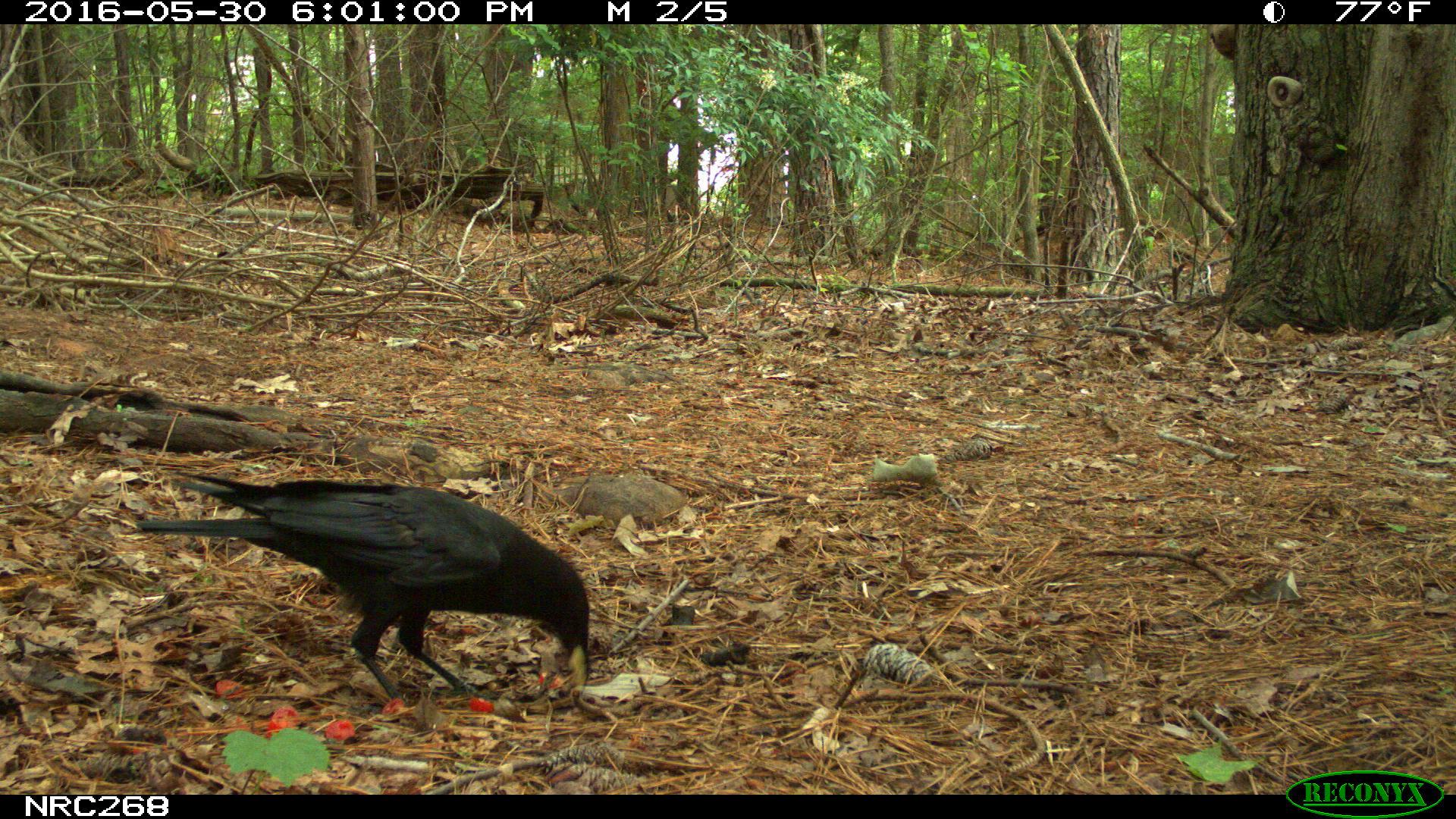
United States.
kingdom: Animalia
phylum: Chordata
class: Aves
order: Passeriformes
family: Corvidae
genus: Corvus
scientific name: Corvus brachyrhynchos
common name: american crow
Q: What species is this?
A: American Crow (Corvus brachyrhynchos).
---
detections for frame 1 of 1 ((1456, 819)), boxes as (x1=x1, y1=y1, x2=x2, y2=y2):
American Crow: (x1=132, y1=466, x2=596, y2=701)